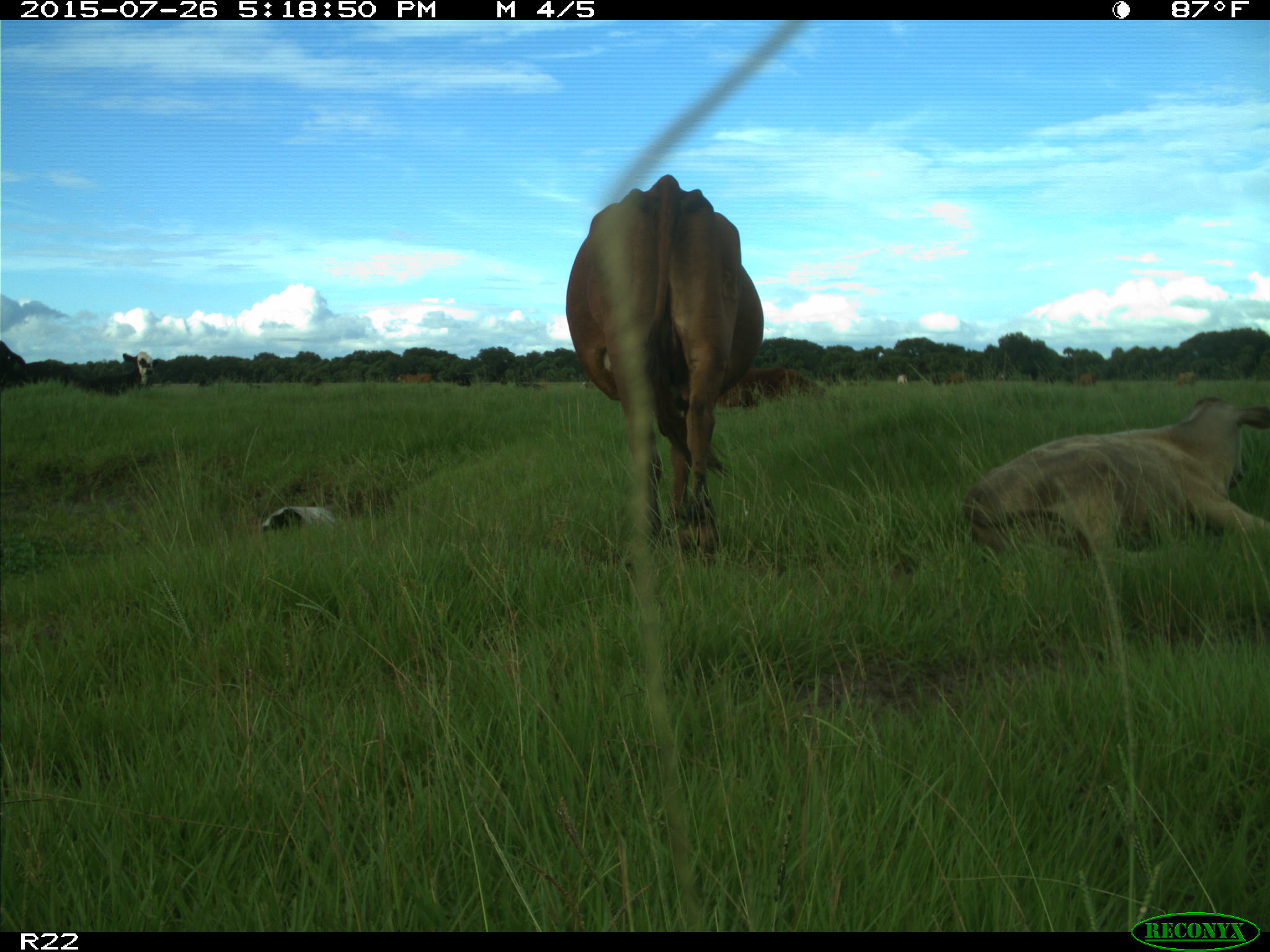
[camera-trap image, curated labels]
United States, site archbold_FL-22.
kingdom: Animalia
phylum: Chordata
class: Mammalia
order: Artiodactyla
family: Bovidae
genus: Bos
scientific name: Bos taurus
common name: domestic cow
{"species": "Bos taurus (domestic cow)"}